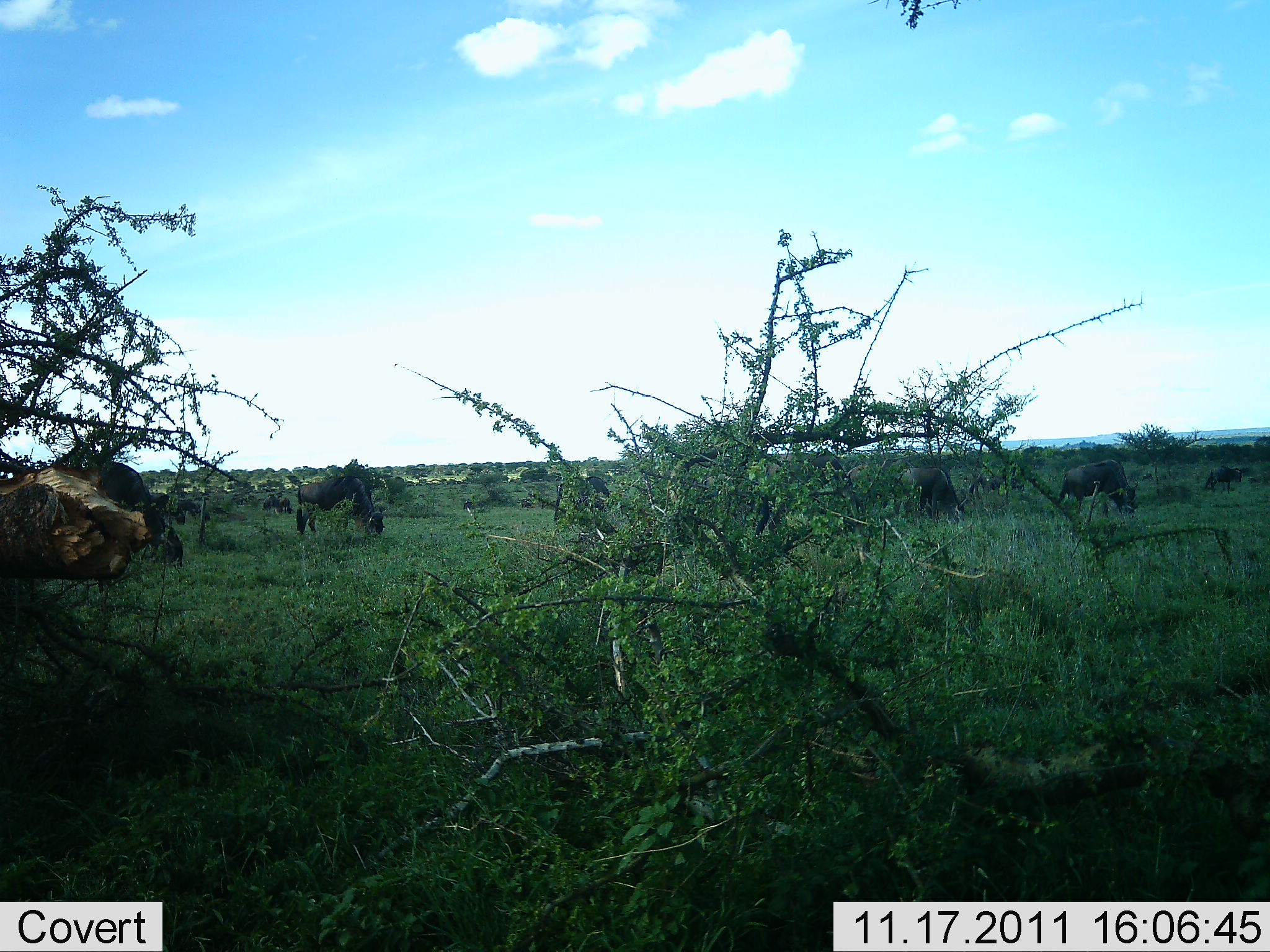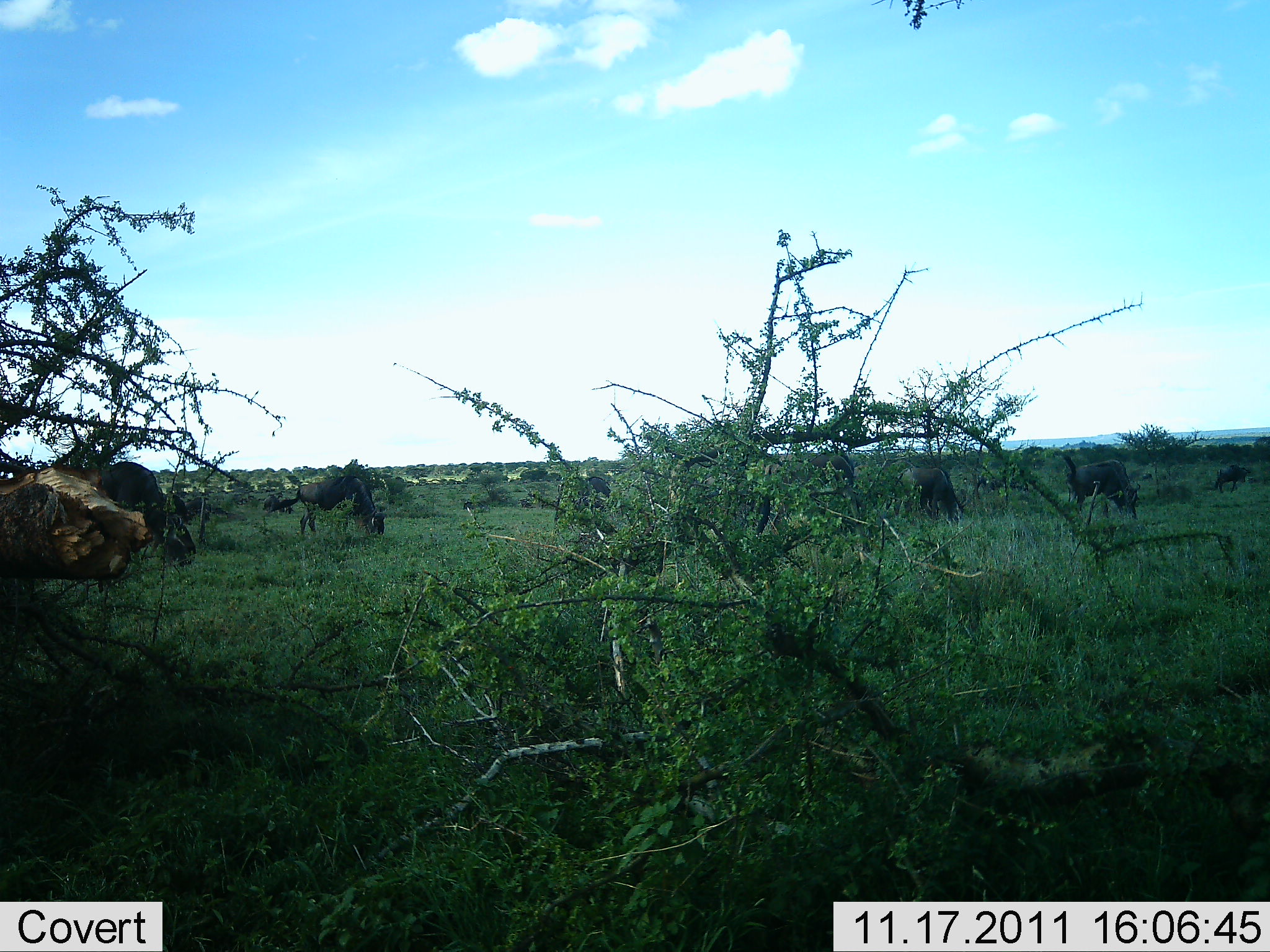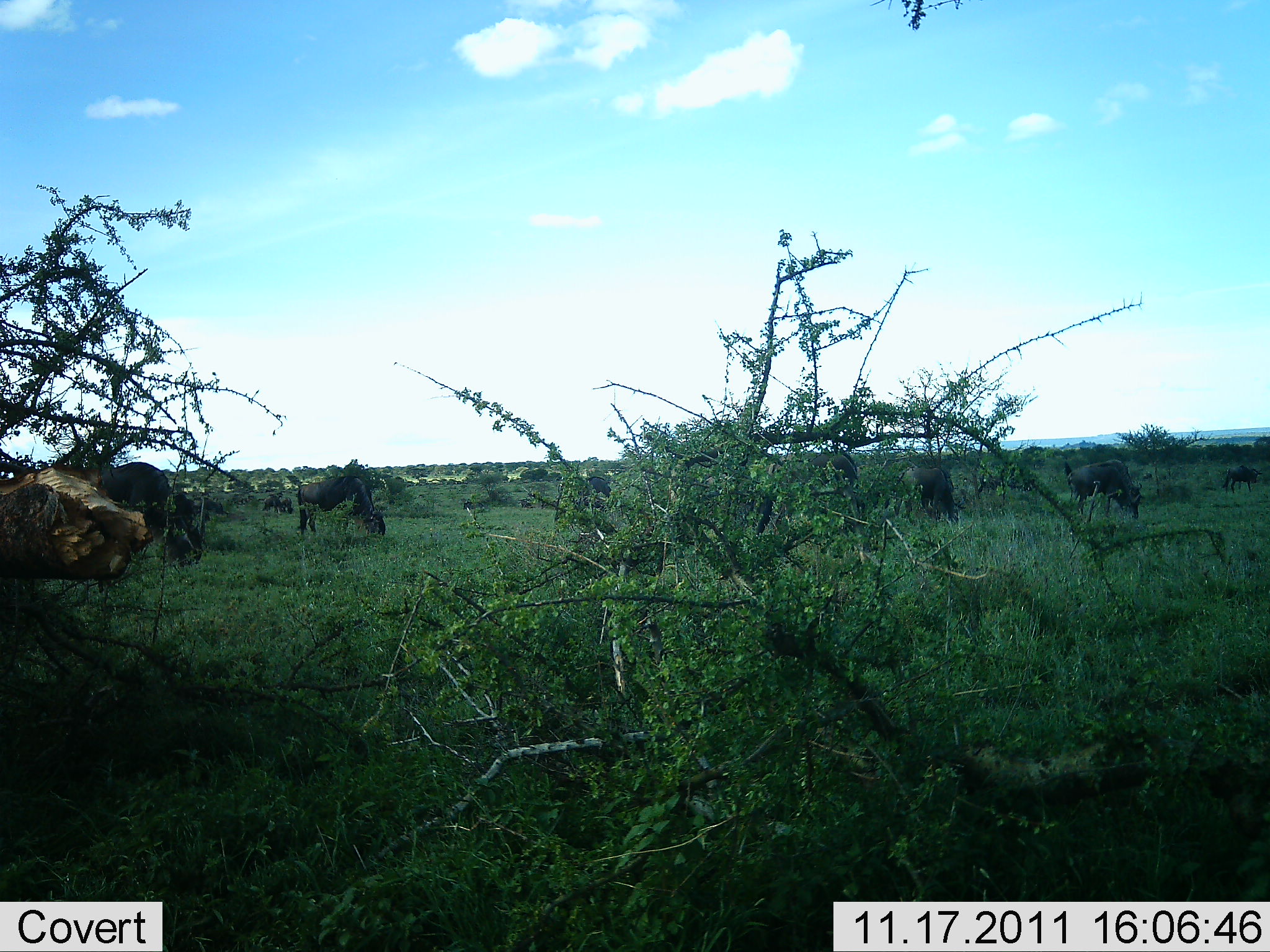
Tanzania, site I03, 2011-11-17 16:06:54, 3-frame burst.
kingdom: Animalia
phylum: Chordata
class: Mammalia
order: Artiodactyla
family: Bovidae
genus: Connochaetes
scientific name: Connochaetes taurinus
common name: blue wildebeest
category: wildebeest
Wildebeest (blue wildebeest) (Connochaetes taurinus), count 6. Behavior (volunteer vote fractions): standing 18%, resting 0%, moving 18%, interacting 0%. Young present (vote fraction): 0%. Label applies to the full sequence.